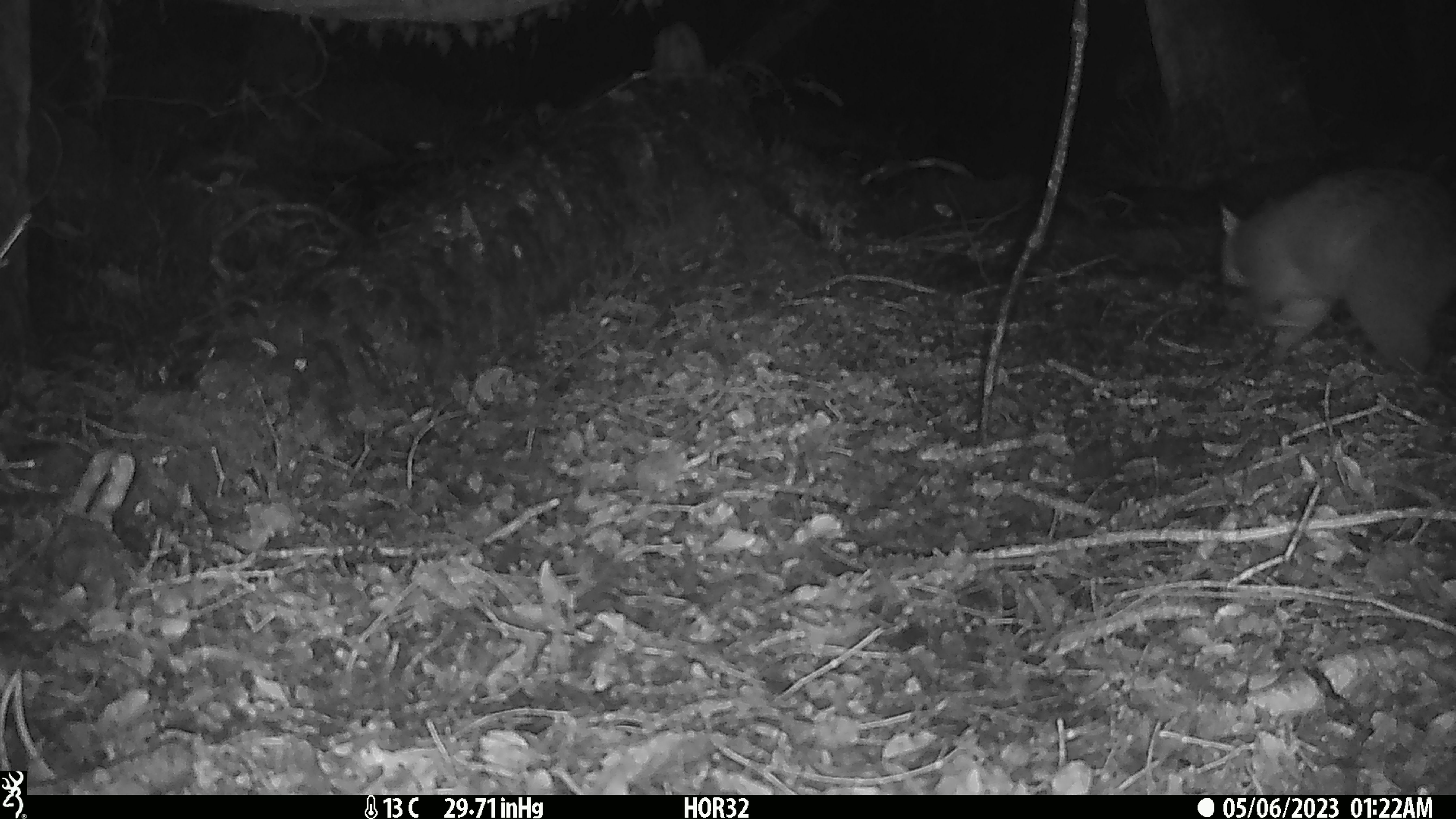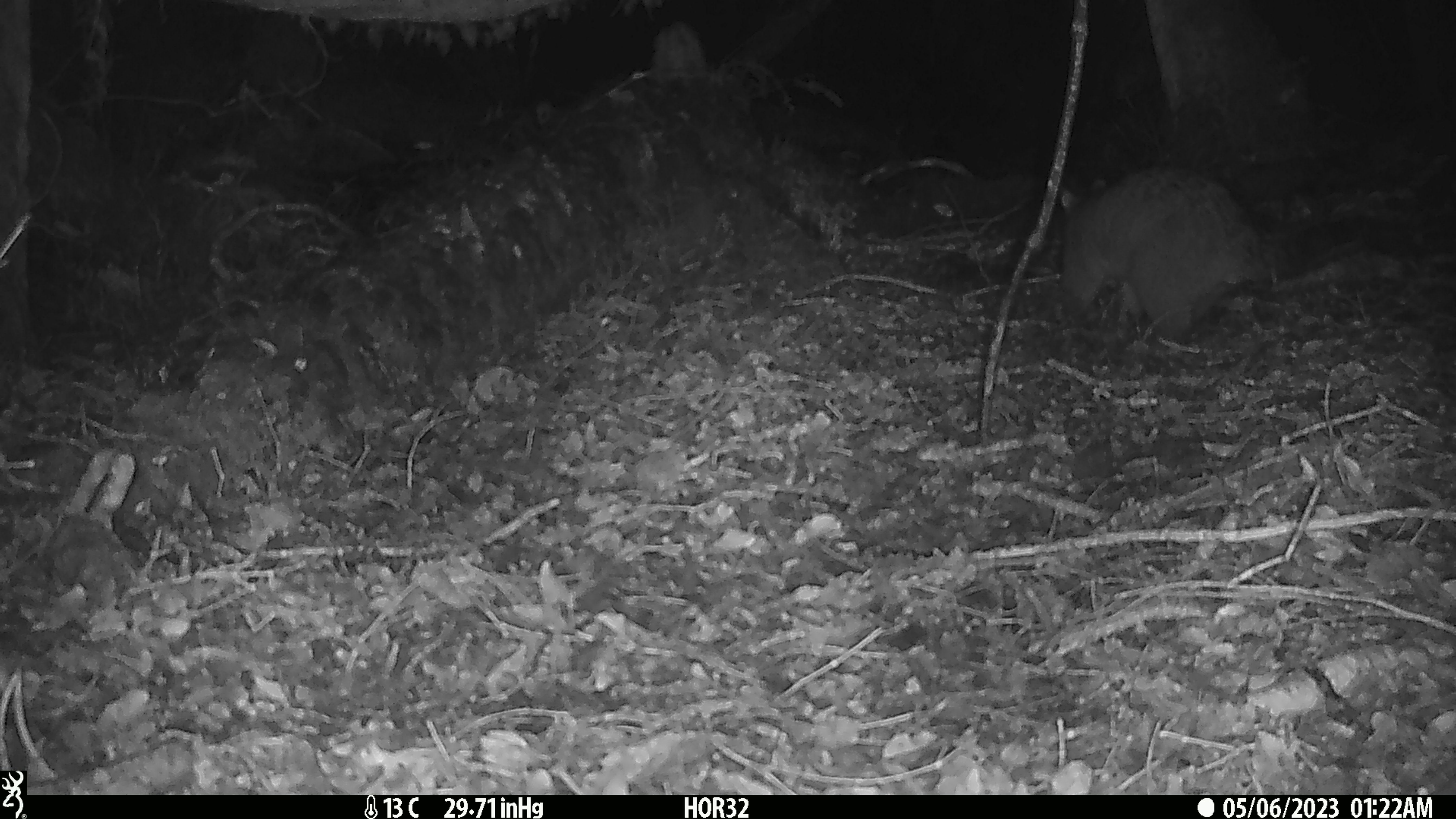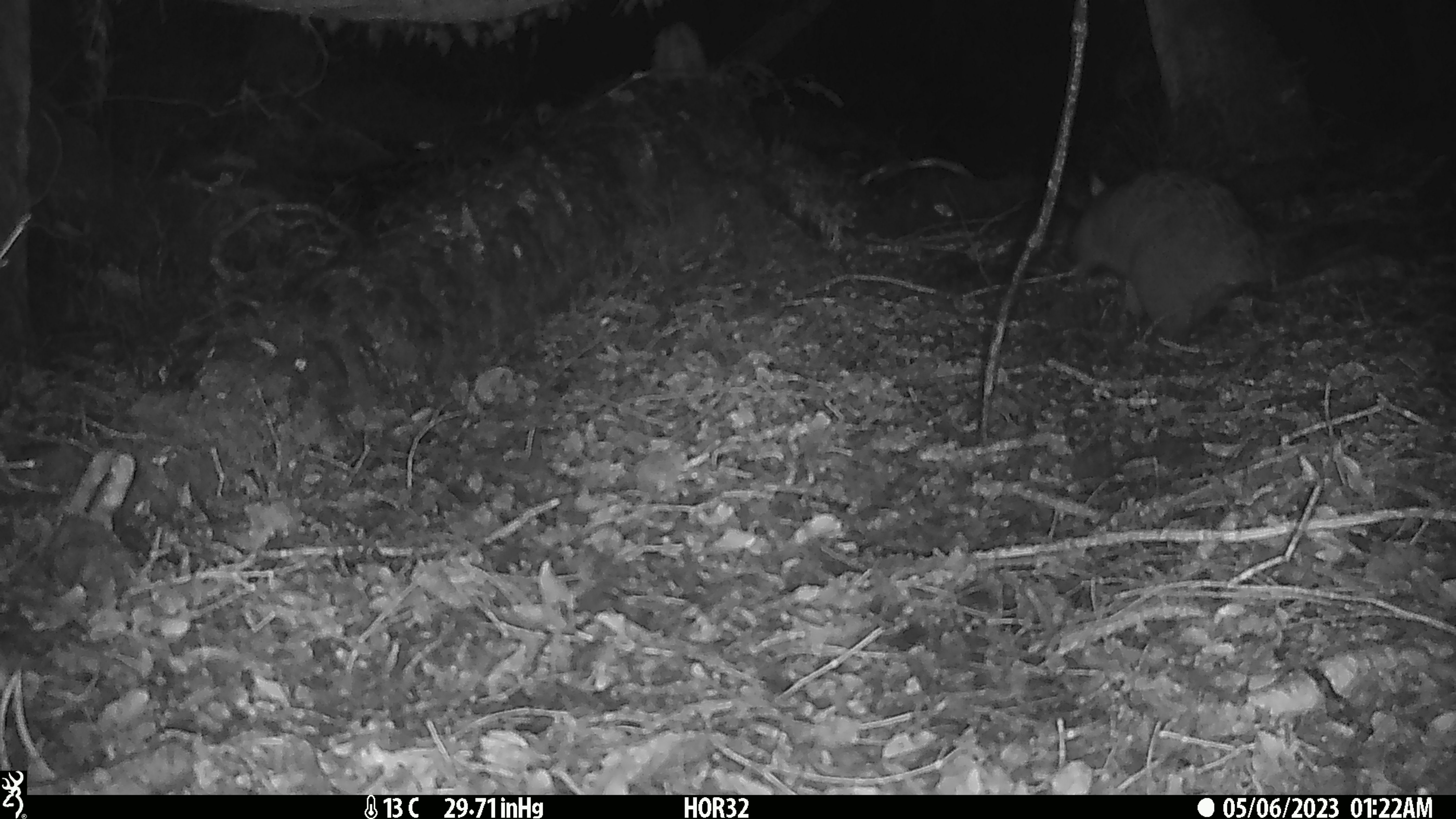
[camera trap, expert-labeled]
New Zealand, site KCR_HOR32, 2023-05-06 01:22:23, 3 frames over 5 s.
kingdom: Animalia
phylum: Chordata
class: Mammalia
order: Diprotodontia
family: Phalangeridae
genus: Trichosurus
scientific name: Trichosurus vulpecula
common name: common brushtail possum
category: possum